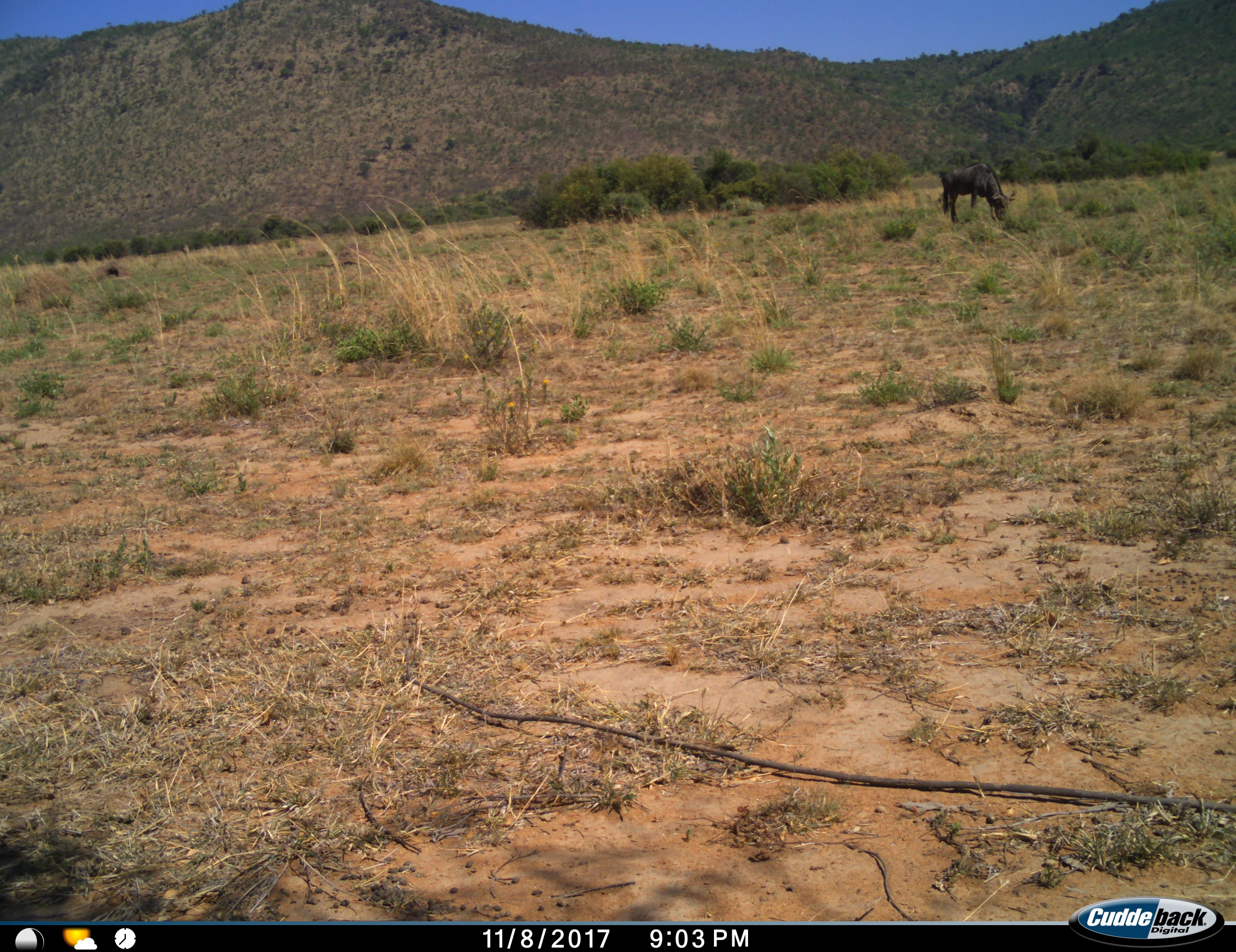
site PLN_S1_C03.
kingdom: Animalia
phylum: Chordata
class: Mammalia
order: Artiodactyla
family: Bovidae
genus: Connochaetes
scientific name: Connochaetes taurinus taurinus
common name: blue wildebeest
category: wildebeestblue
Wildebeestblue (blue wildebeest) (Connochaetes taurinus taurinus), count 1. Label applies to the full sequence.